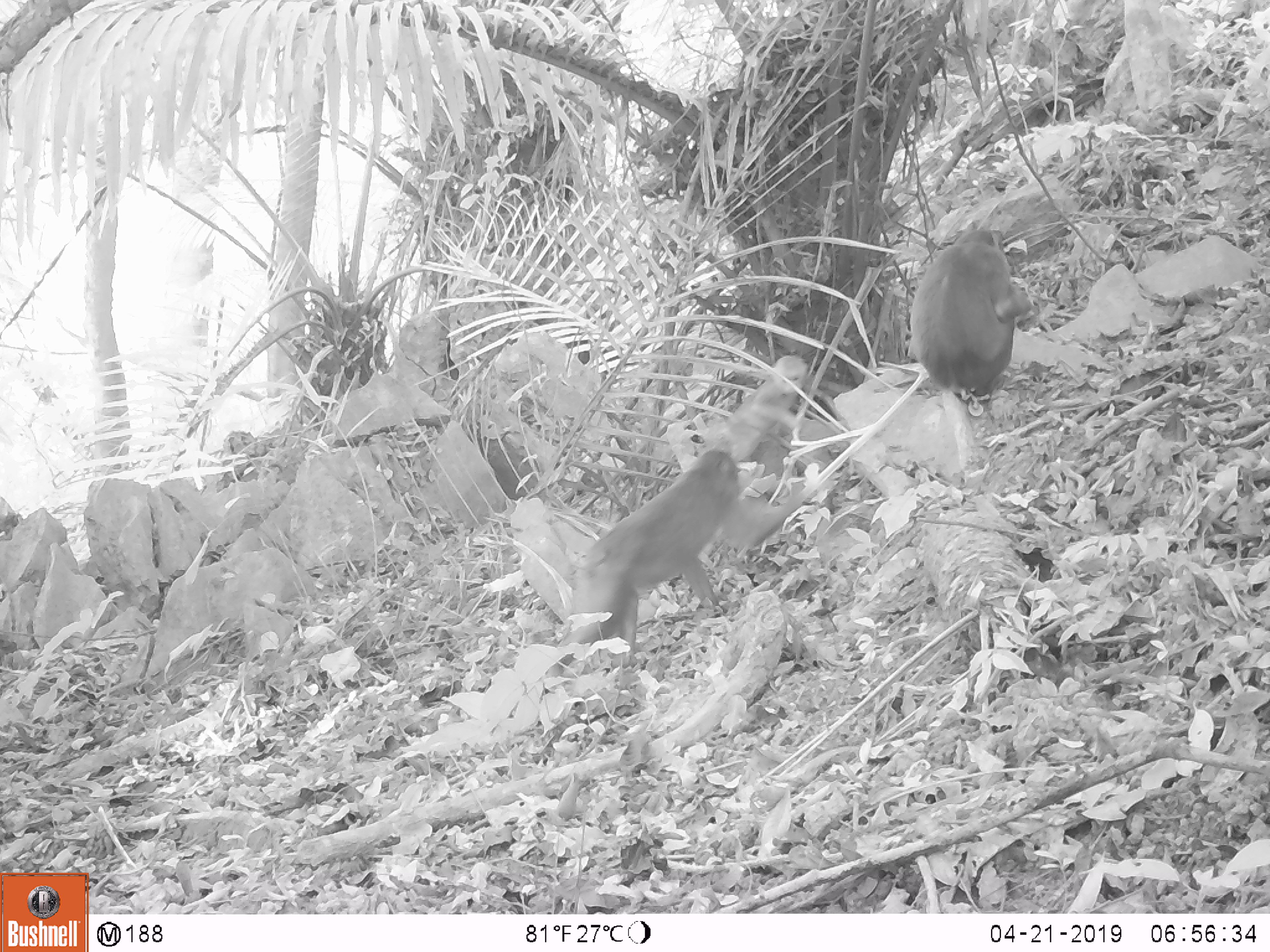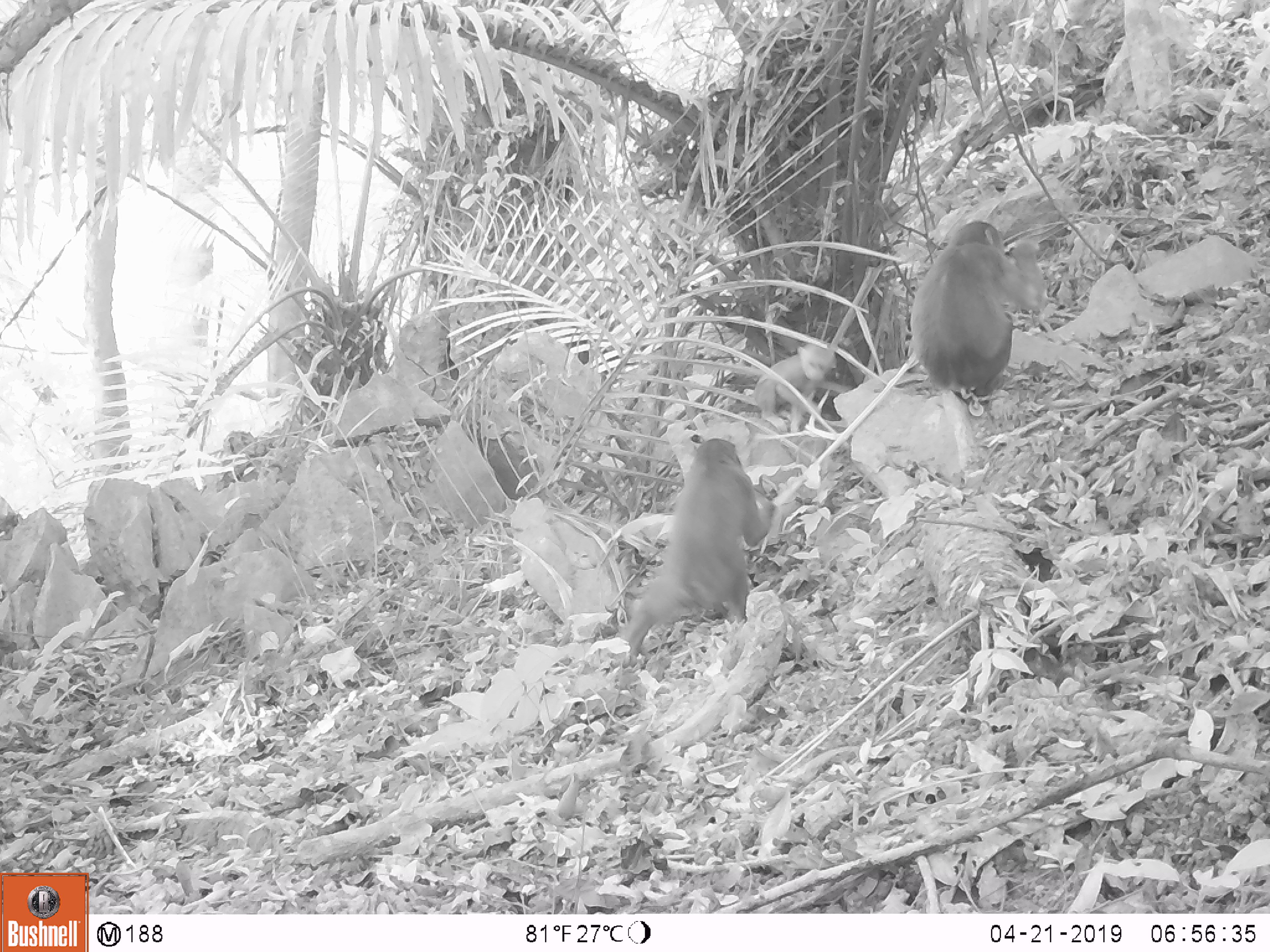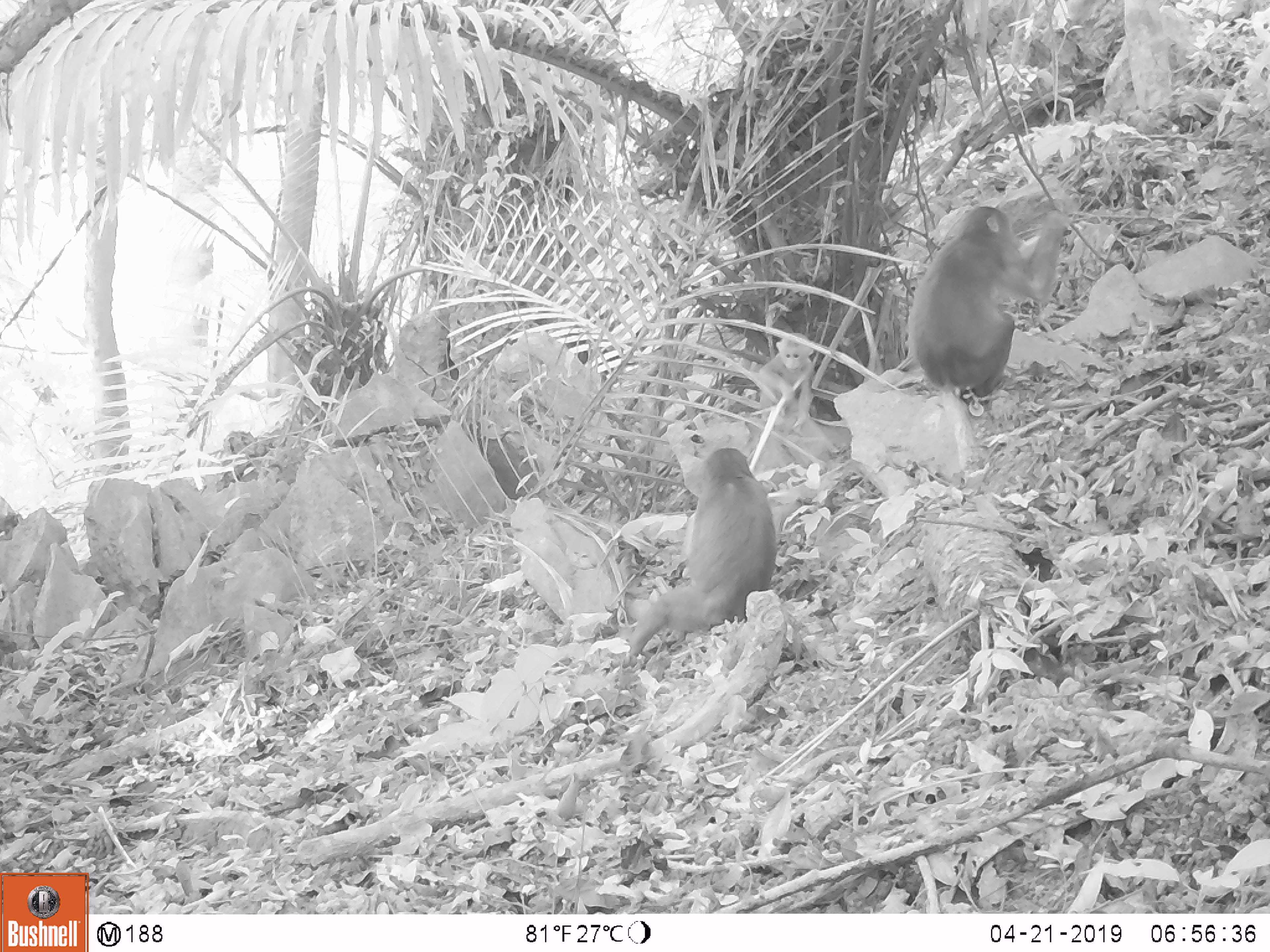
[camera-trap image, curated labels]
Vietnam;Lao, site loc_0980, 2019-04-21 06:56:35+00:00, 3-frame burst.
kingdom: Animalia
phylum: Chordata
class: Mammalia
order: Primates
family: Cercopithecidae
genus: Macaca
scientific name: Macaca arctoides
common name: stump-tailed macaque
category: stump tailed macaque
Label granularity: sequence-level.